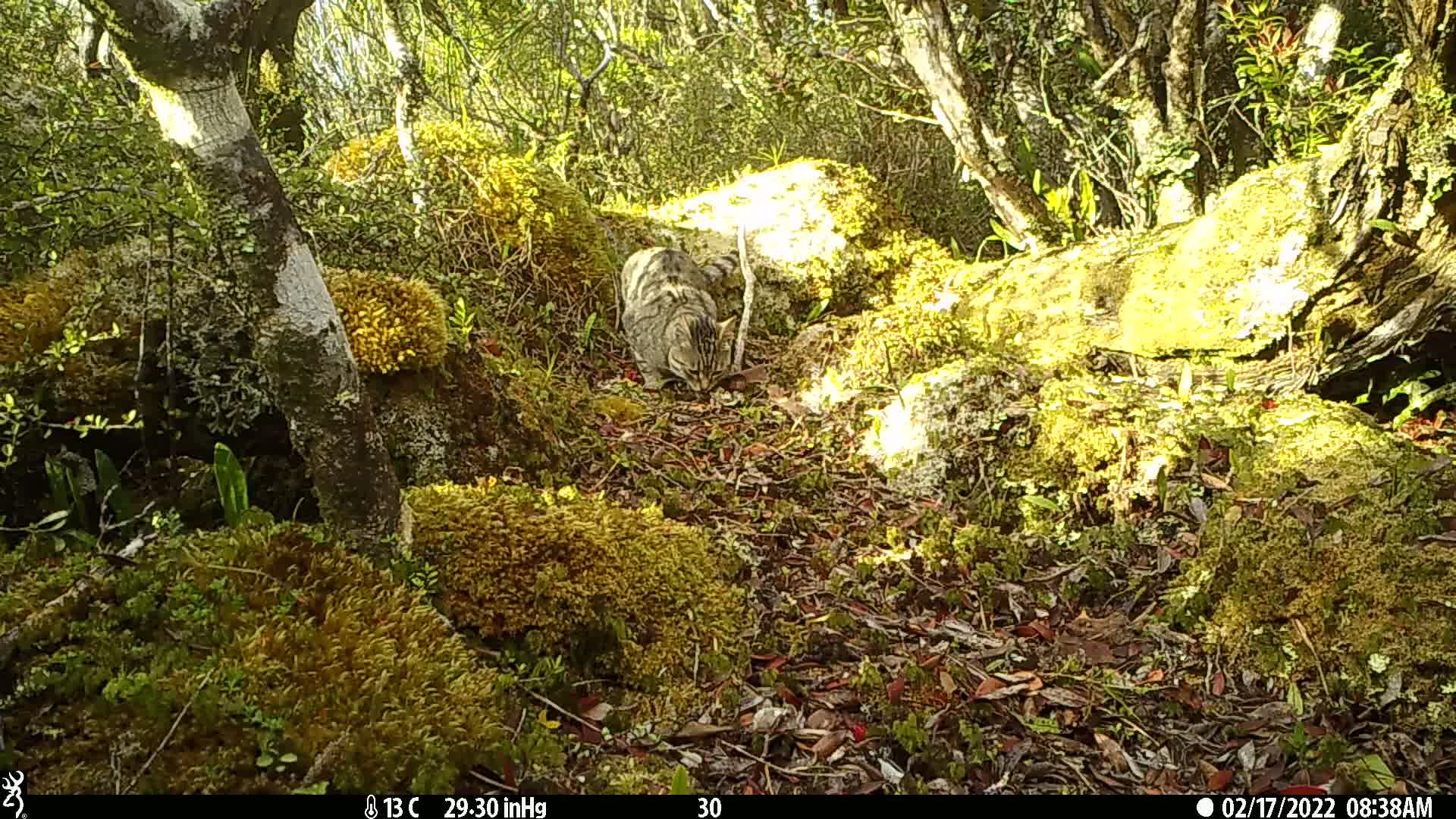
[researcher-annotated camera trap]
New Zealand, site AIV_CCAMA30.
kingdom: Animalia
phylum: Chordata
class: Mammalia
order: Carnivora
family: Felidae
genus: Felis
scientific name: Felis catus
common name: domestic cat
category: cat